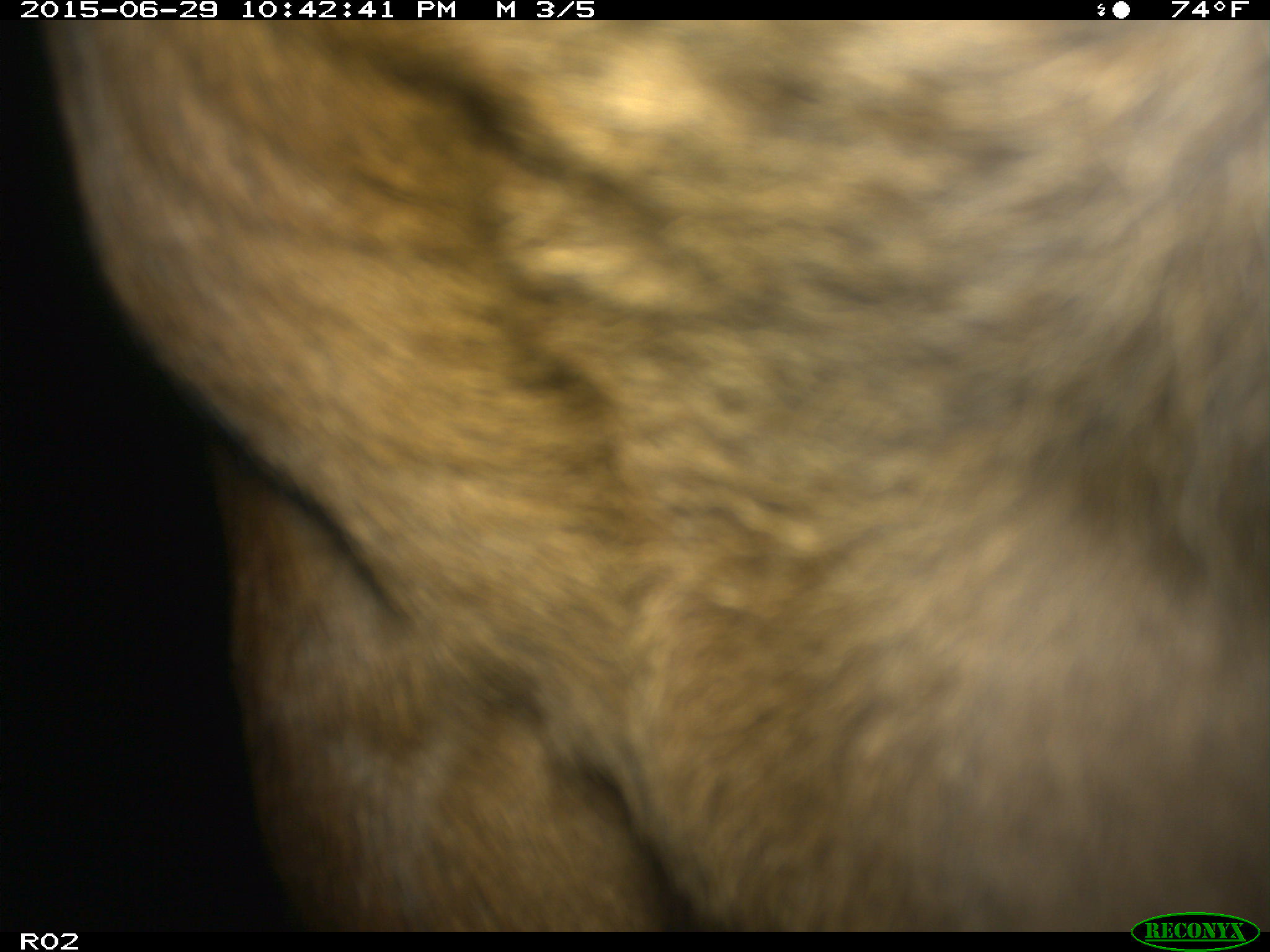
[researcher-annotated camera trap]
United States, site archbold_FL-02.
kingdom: Animalia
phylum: Chordata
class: Mammalia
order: Artiodactyla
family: Bovidae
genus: Bos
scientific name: Bos taurus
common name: domestic cow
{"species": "Bos taurus (domestic cow)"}